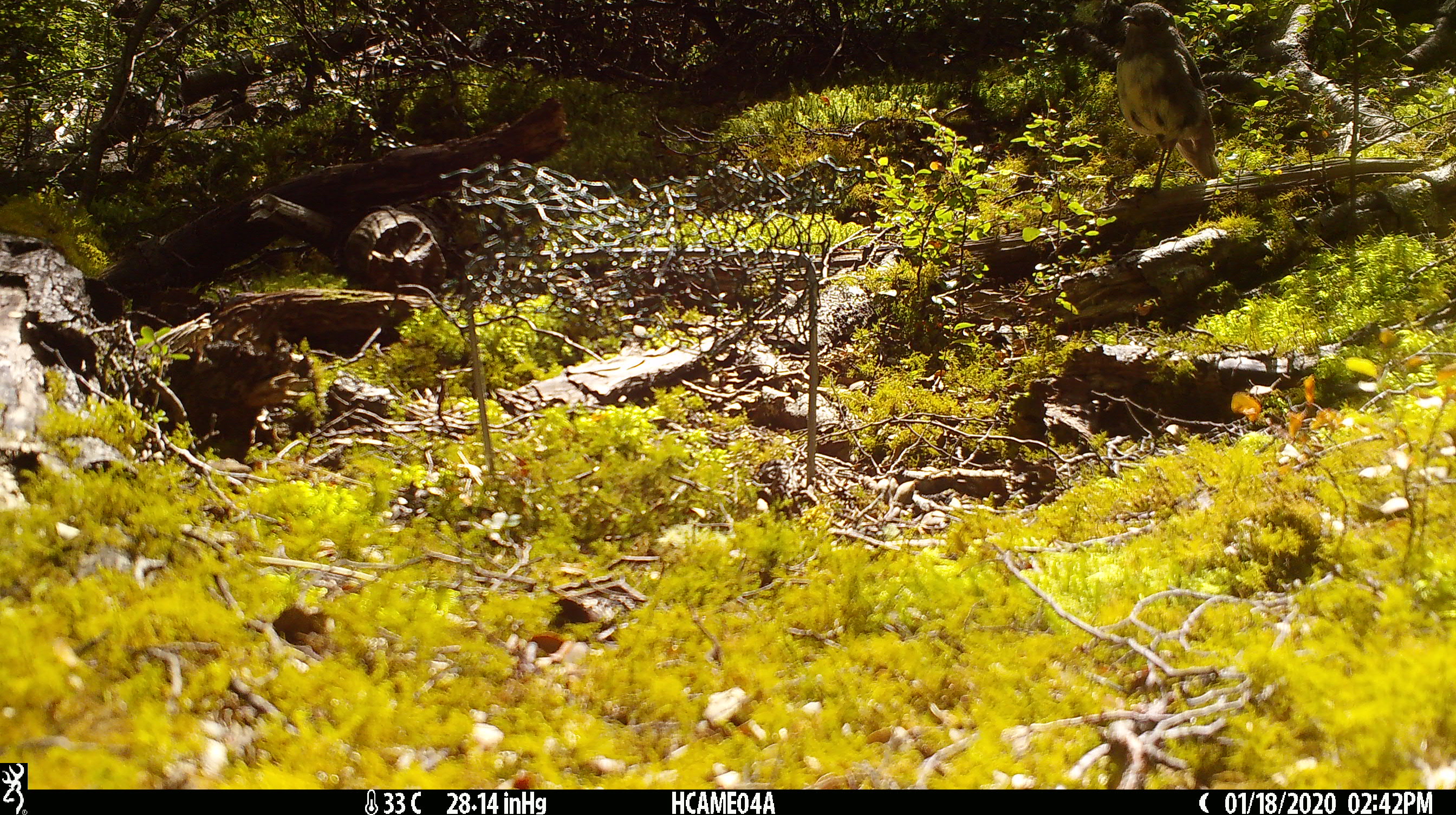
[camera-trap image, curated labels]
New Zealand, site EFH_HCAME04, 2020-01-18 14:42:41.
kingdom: Animalia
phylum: Chordata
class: Aves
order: Passeriformes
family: Petroicidae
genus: Petroica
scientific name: Petroica australis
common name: new zealand robin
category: robin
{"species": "robin (new zealand robin) (Petroica australis)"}